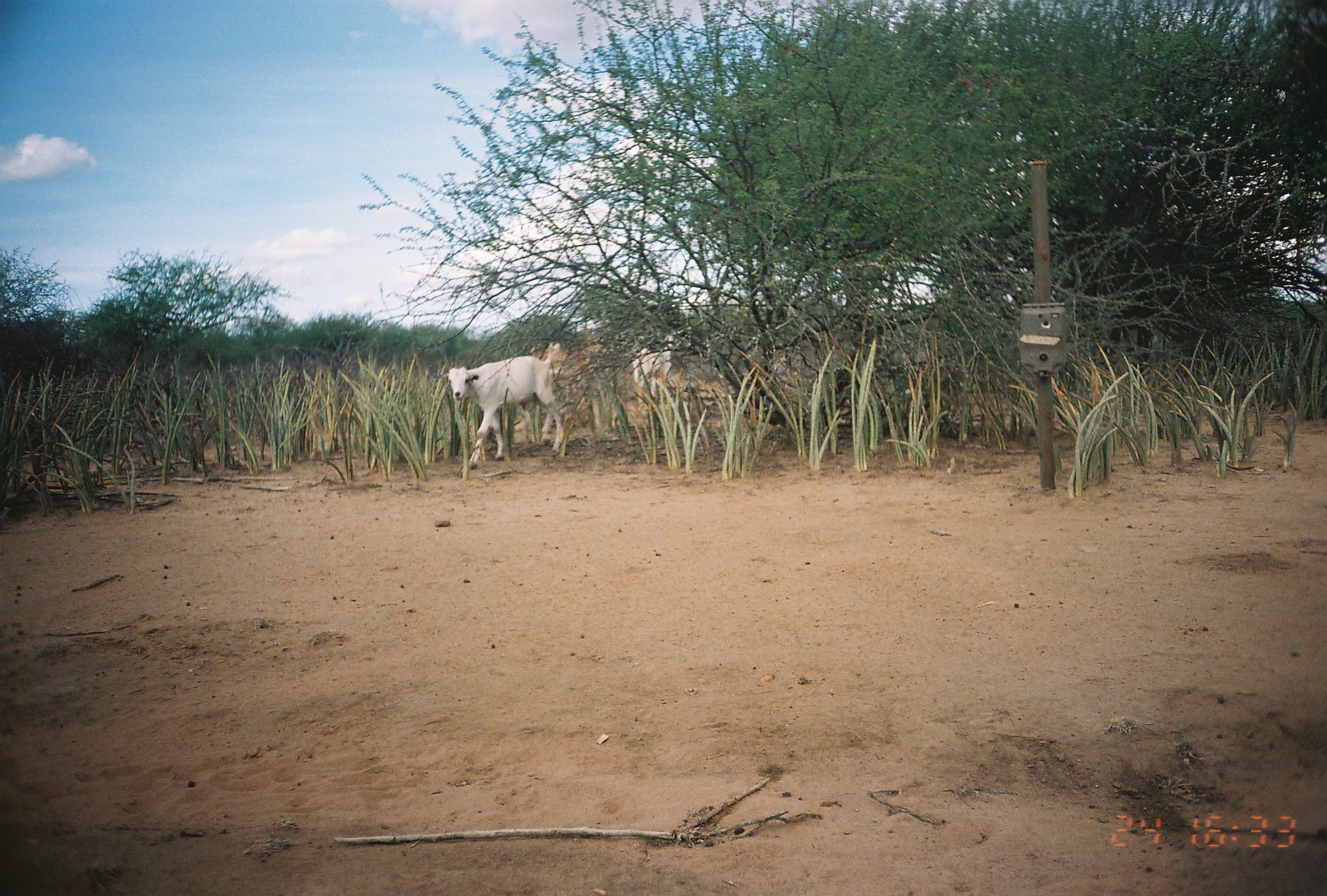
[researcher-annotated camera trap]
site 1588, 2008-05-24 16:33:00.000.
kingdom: Animalia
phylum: Chordata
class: Mammalia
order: Artiodactyla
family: Bovidae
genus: Capra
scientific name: Capra aegagrus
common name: wild goat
Capra aegagrus (wild goat), count 3.